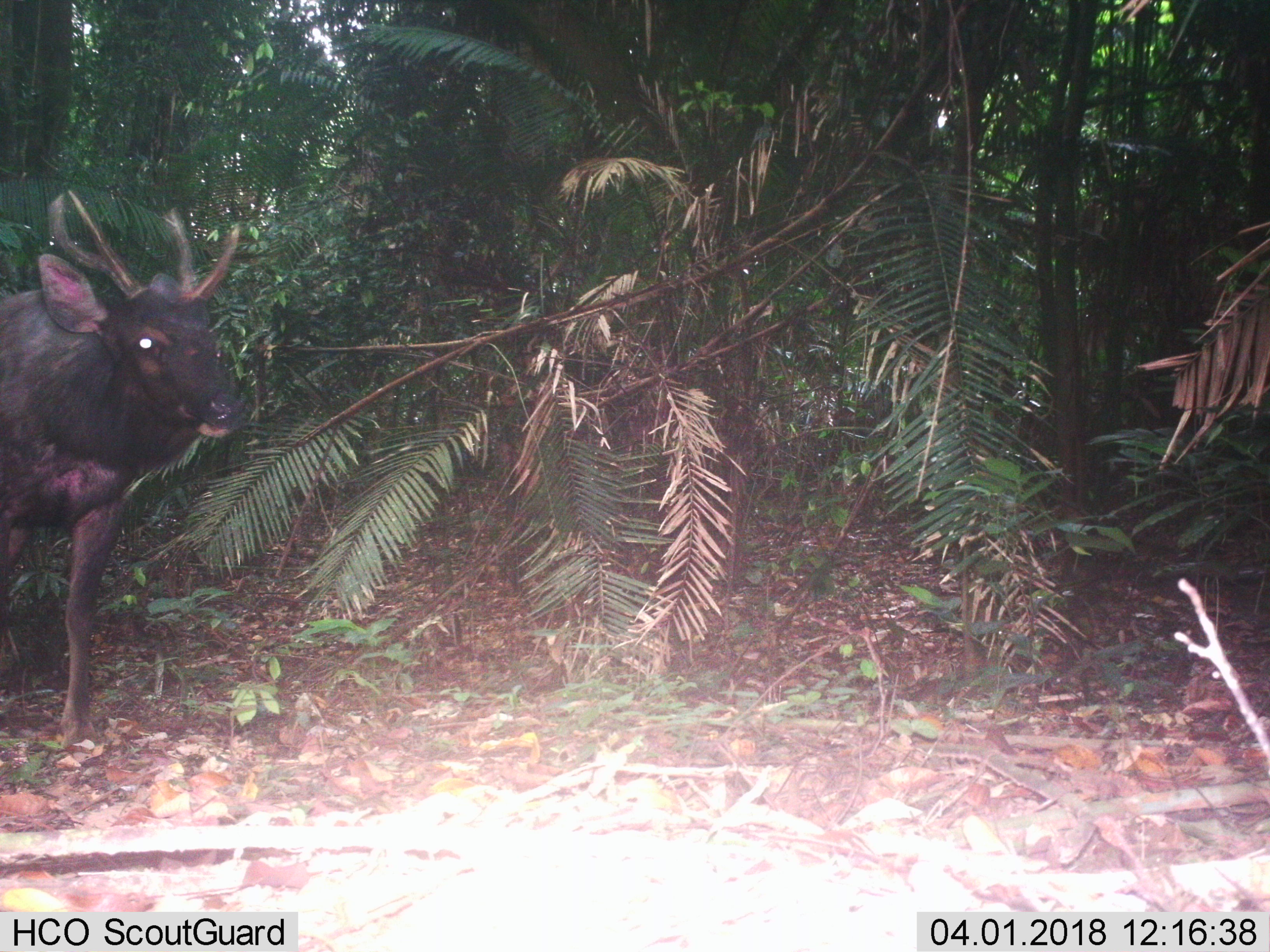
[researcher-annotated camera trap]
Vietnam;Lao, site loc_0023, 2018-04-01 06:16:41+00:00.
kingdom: Animalia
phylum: Chordata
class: Mammalia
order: Artiodactyla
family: Cervidae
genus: Rusa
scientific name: Rusa unicolor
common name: sambar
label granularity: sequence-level